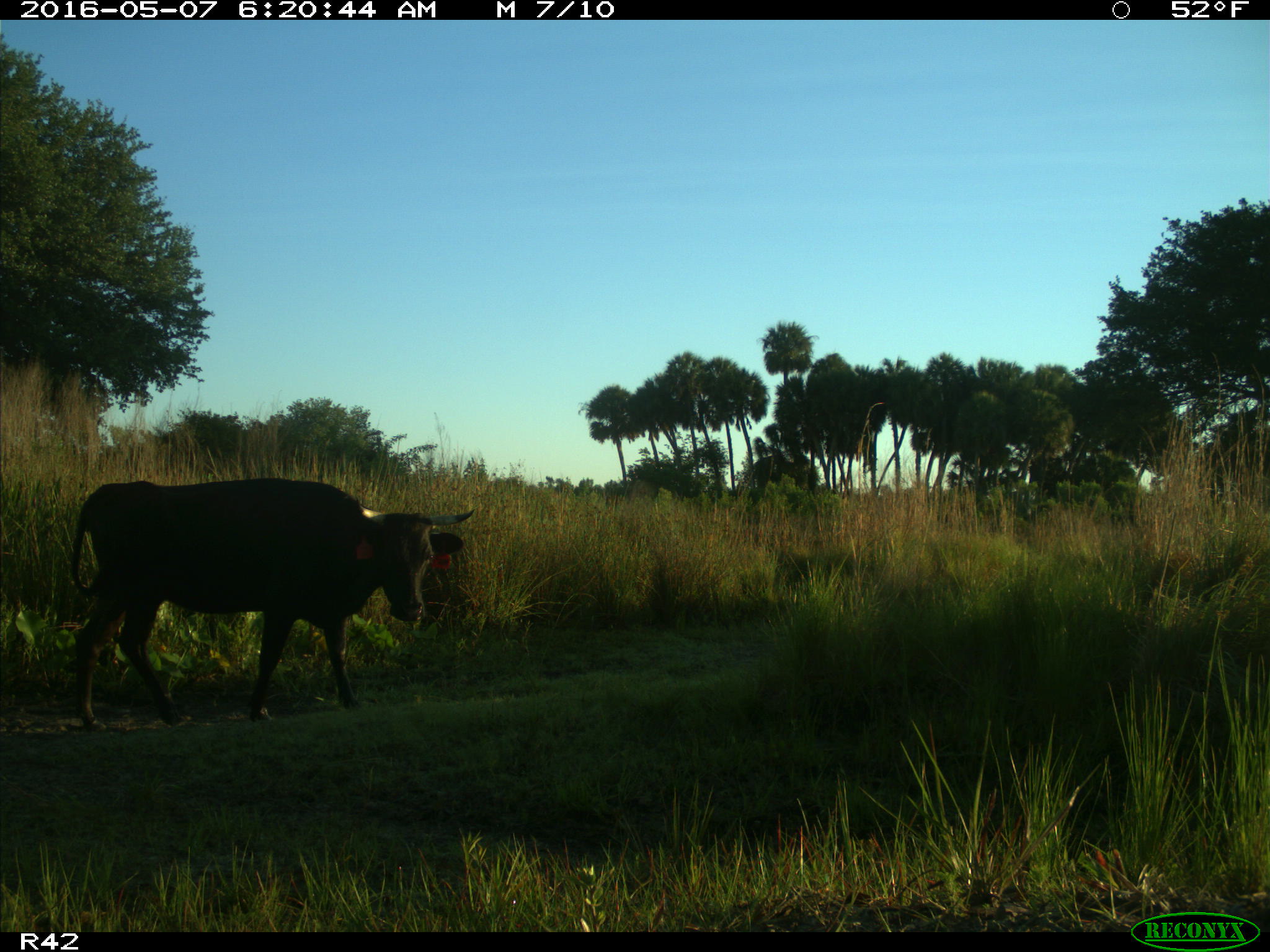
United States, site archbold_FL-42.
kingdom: Animalia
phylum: Chordata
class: Mammalia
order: Artiodactyla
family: Bovidae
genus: Bos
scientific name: Bos taurus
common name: domestic cow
Bos taurus (domestic cow).